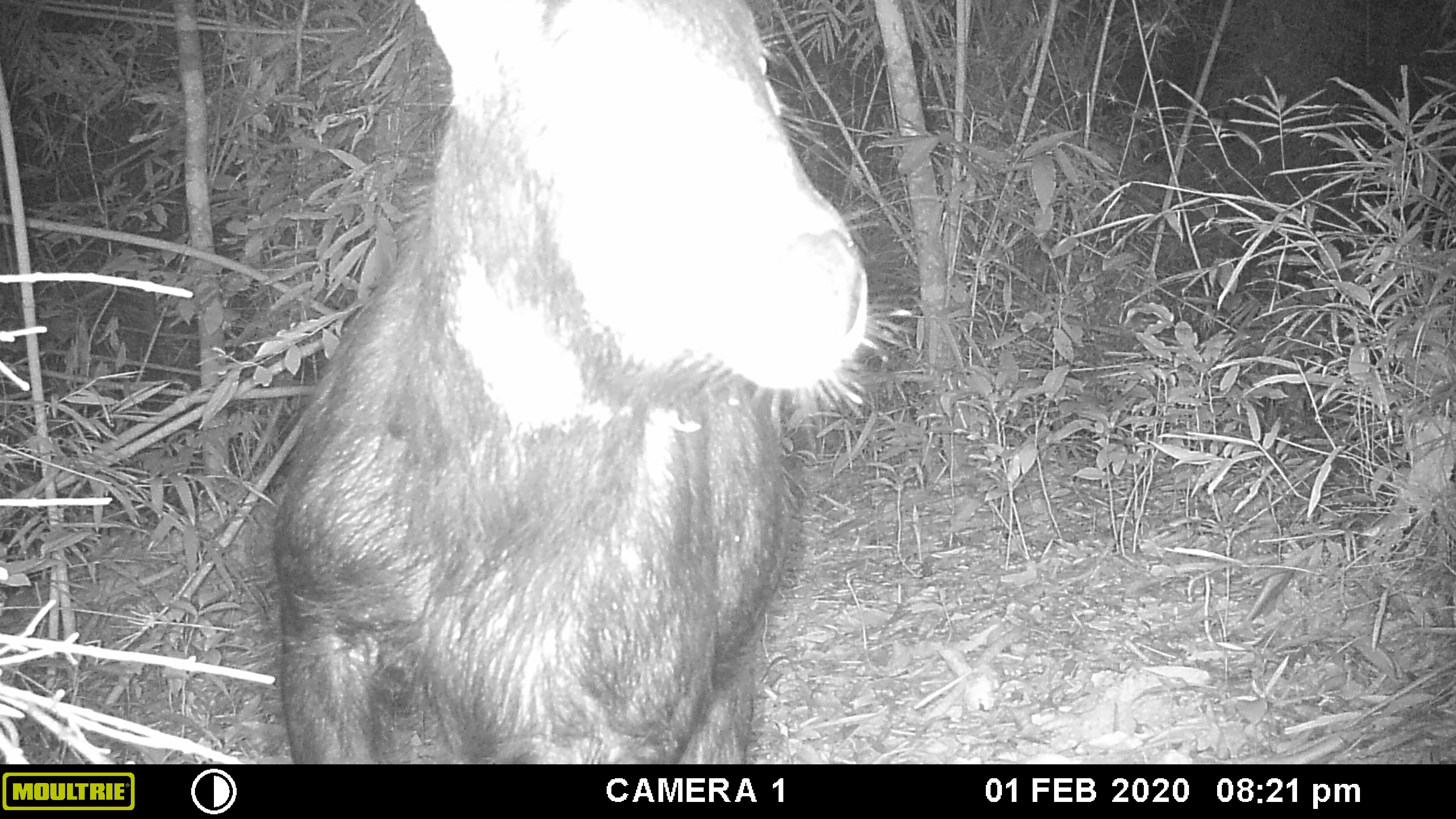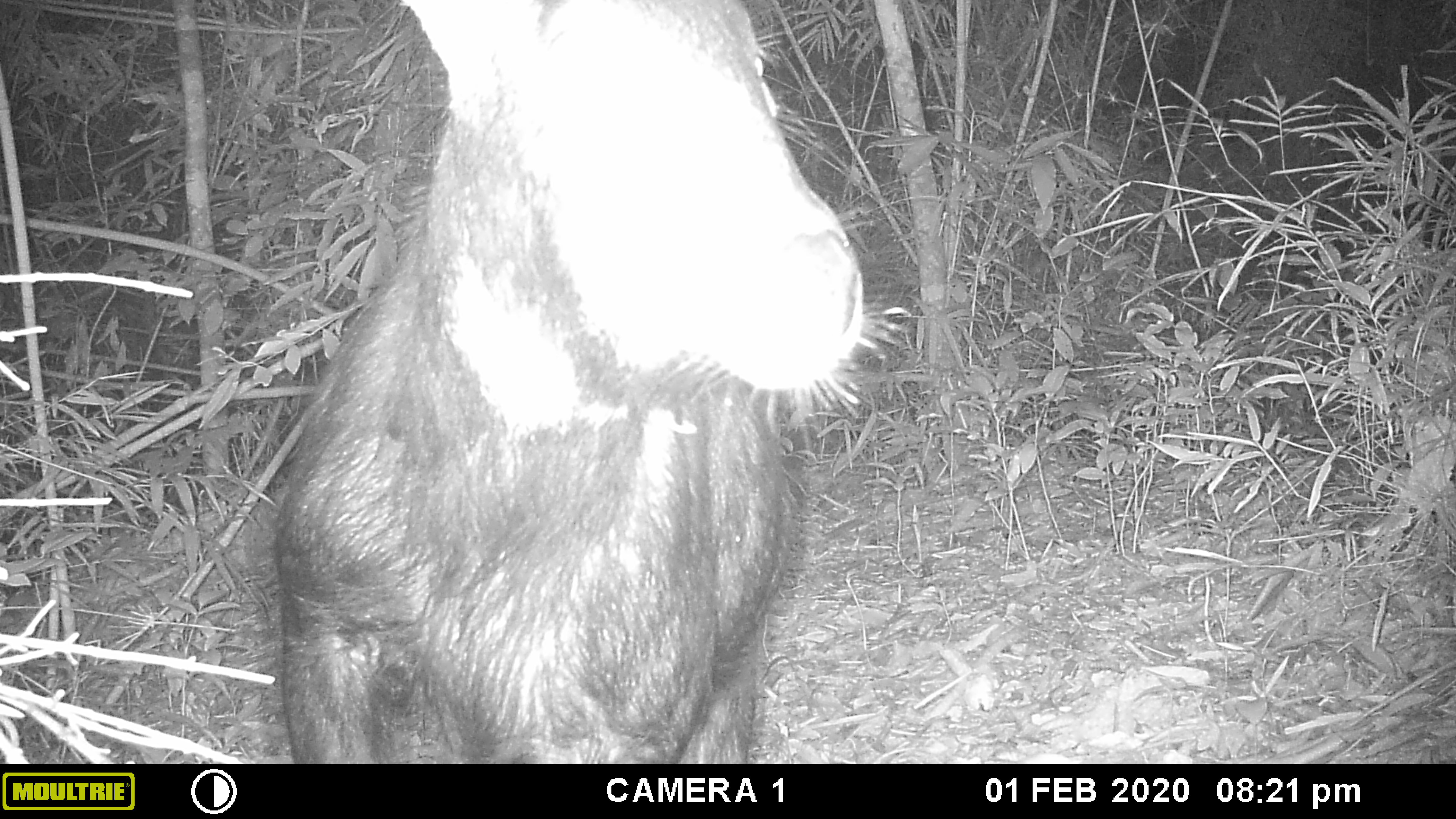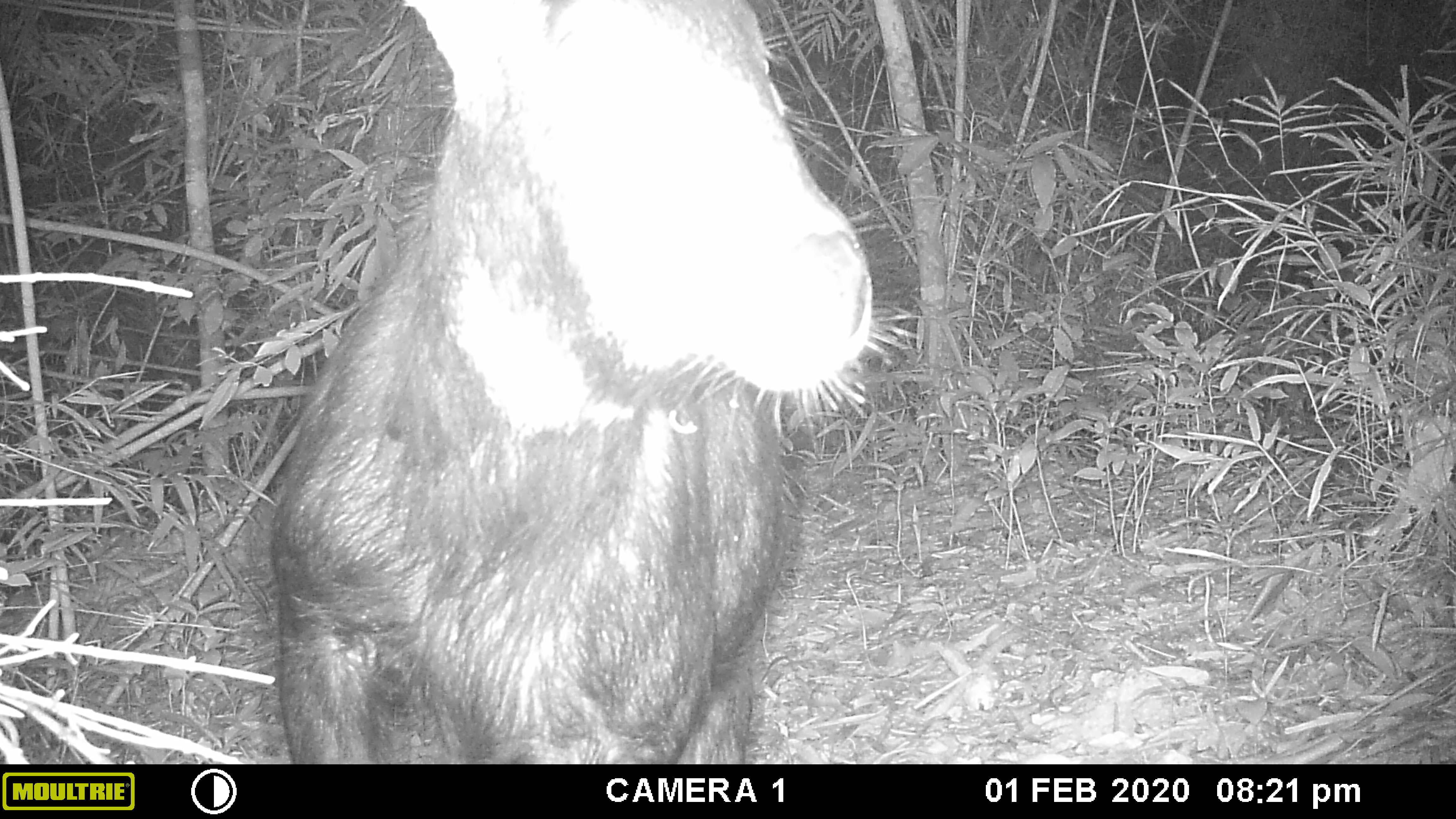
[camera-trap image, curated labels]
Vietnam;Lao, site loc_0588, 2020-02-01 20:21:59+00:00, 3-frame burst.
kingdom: Animalia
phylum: Chordata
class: Mammalia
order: Artiodactyla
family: Bovidae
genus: Capricornis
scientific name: Capricornis sumatraensis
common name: chinese serow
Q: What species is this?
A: Chinese serow (Capricornis sumatraensis).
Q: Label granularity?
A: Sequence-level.